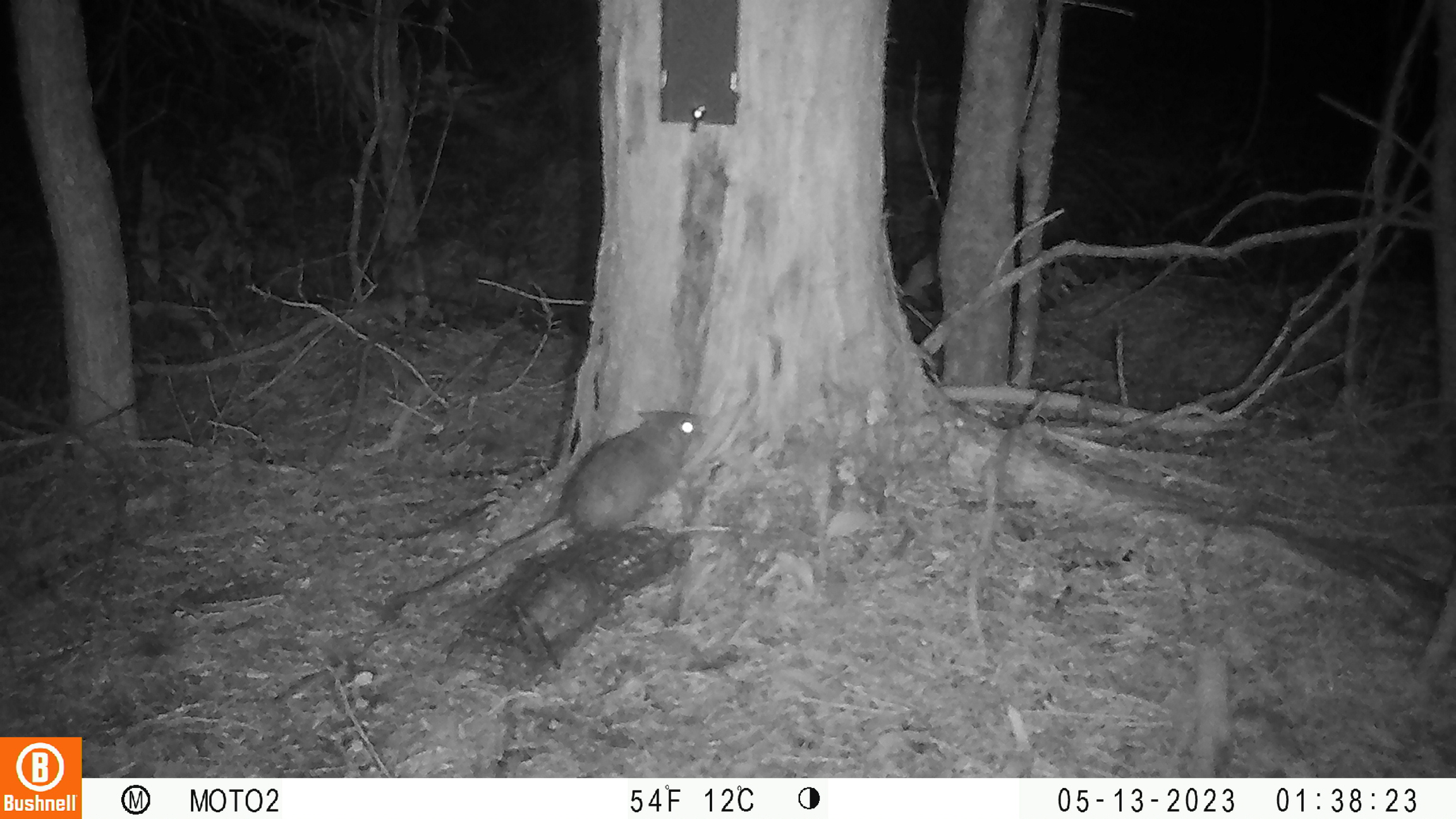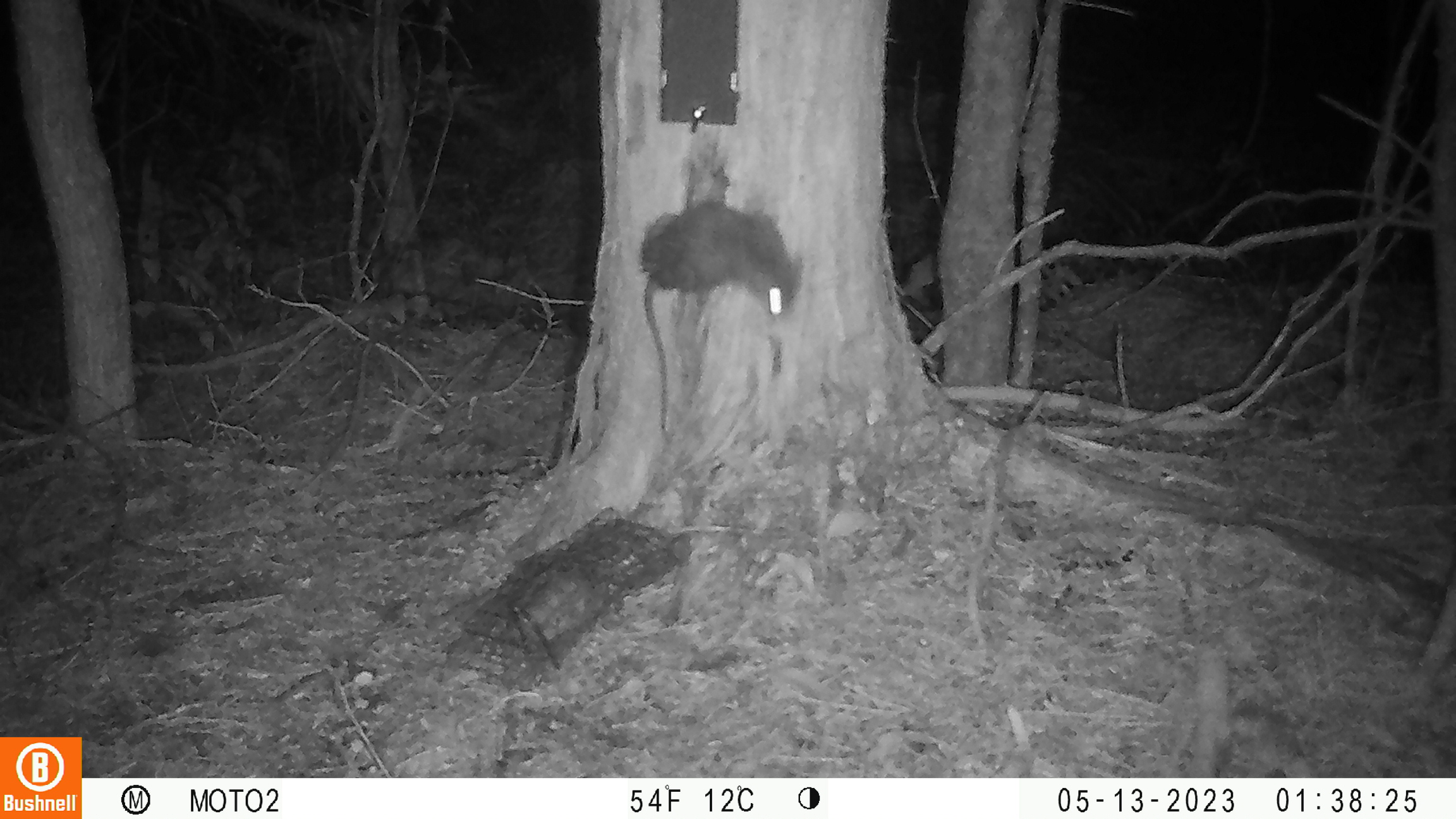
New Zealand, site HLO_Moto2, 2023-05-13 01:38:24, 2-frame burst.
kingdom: Animalia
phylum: Chordata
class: Mammalia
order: Rodentia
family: Muridae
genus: Rattus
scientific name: Rattus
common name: rat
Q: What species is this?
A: Rat (Rattus).